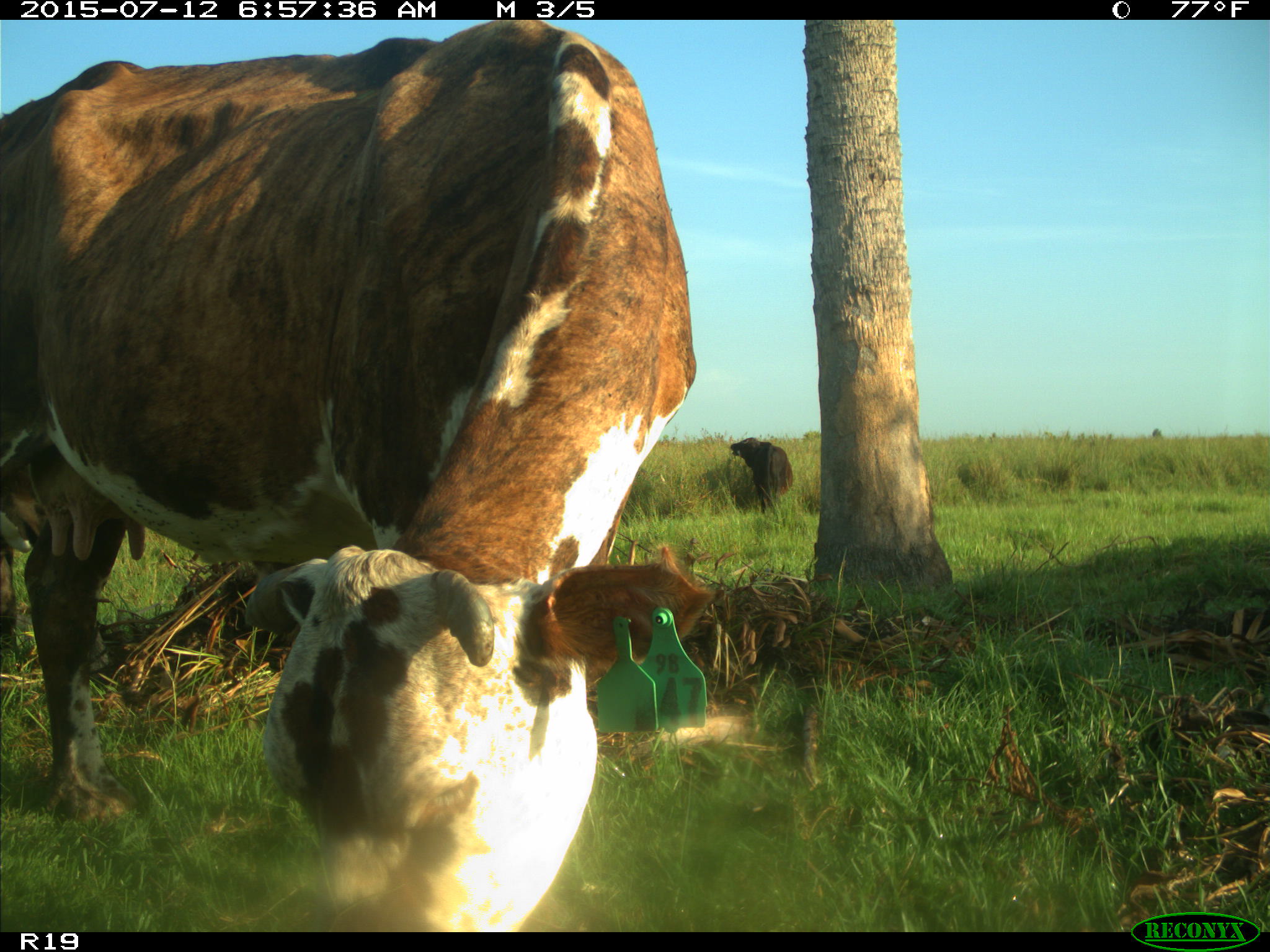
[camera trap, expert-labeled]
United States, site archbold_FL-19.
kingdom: Animalia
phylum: Chordata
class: Mammalia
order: Artiodactyla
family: Bovidae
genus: Bos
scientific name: Bos taurus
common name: domestic cow